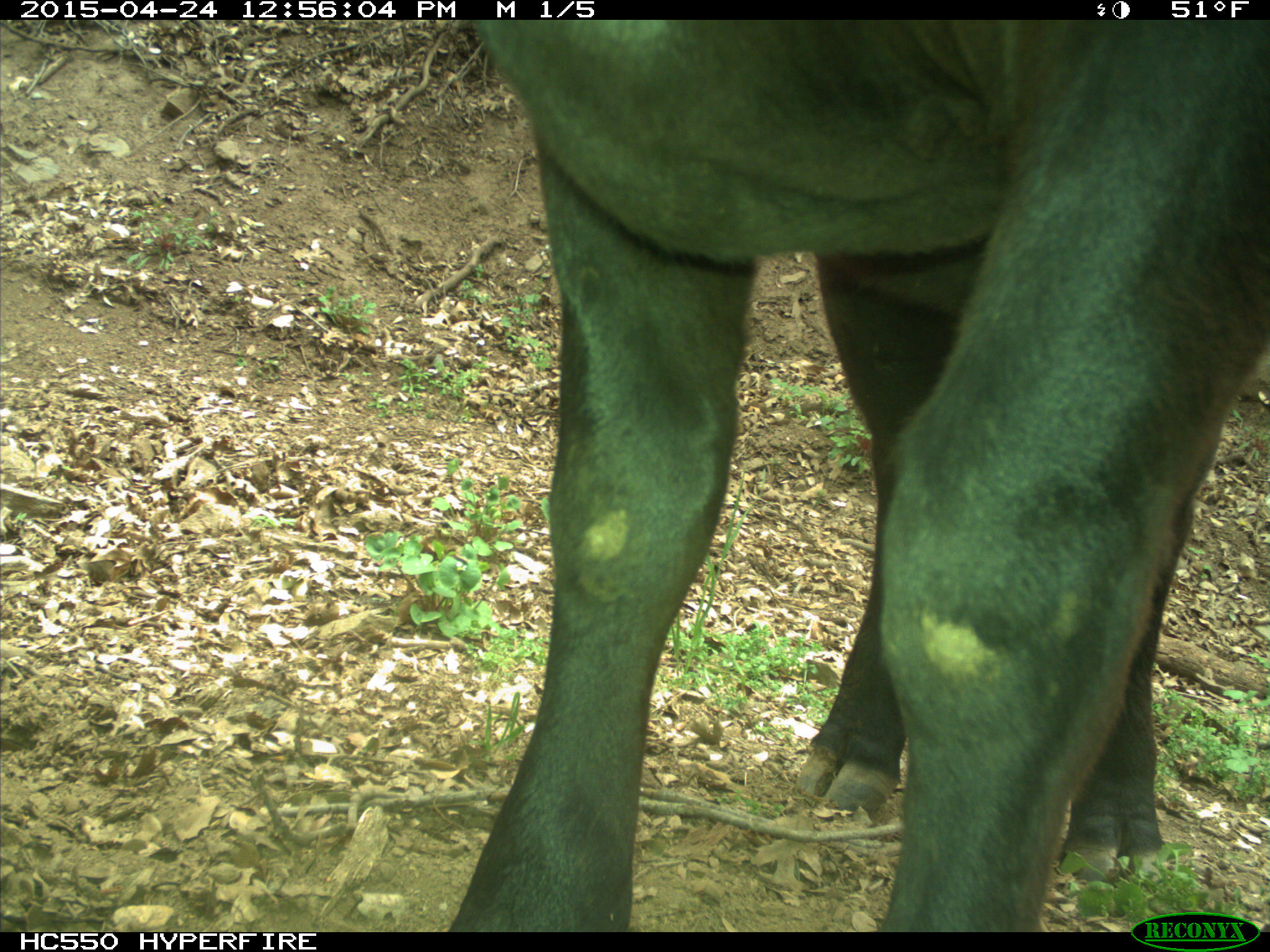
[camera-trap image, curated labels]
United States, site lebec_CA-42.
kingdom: Animalia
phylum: Chordata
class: Mammalia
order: Artiodactyla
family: Bovidae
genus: Bos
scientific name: Bos taurus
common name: domestic cow